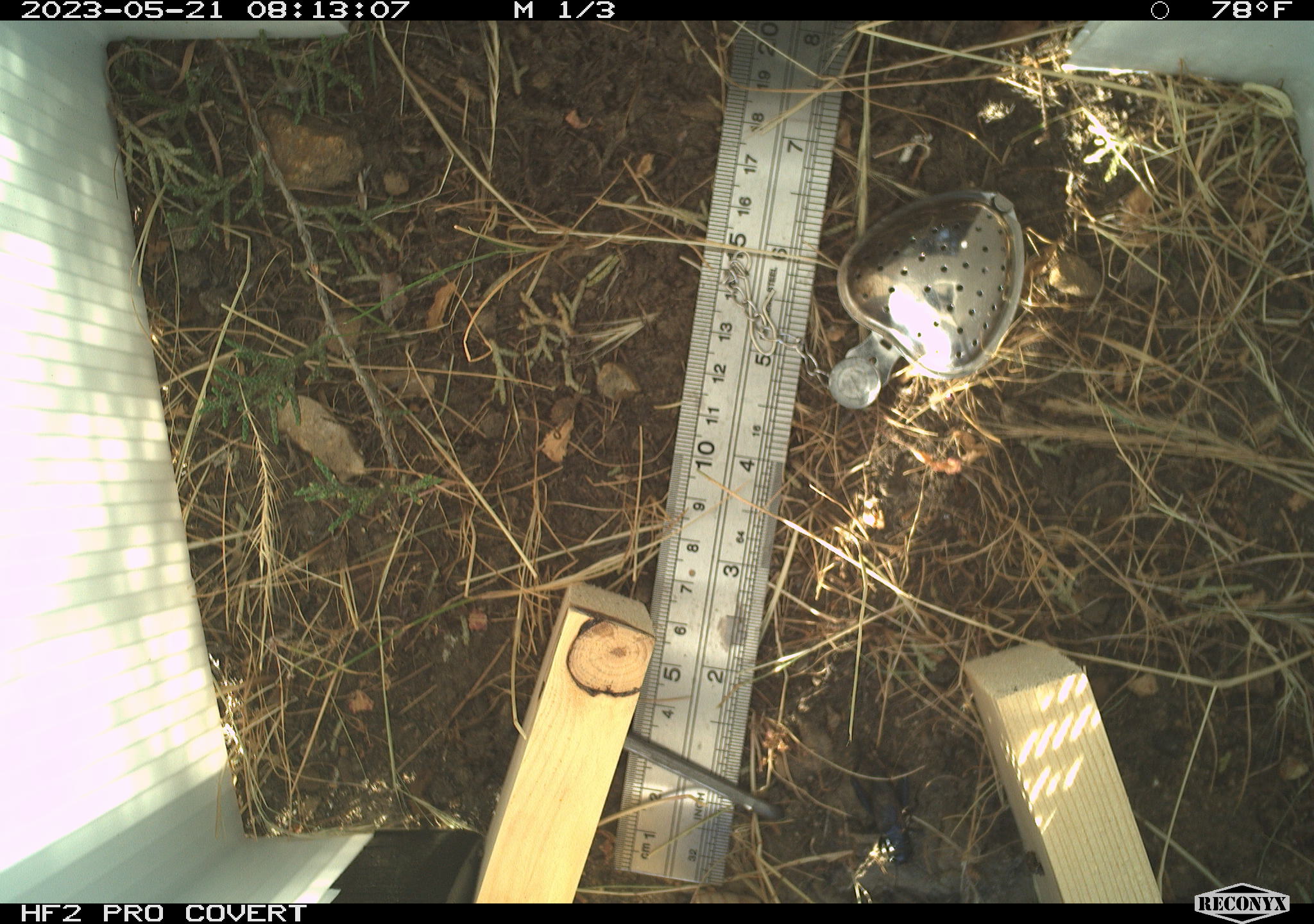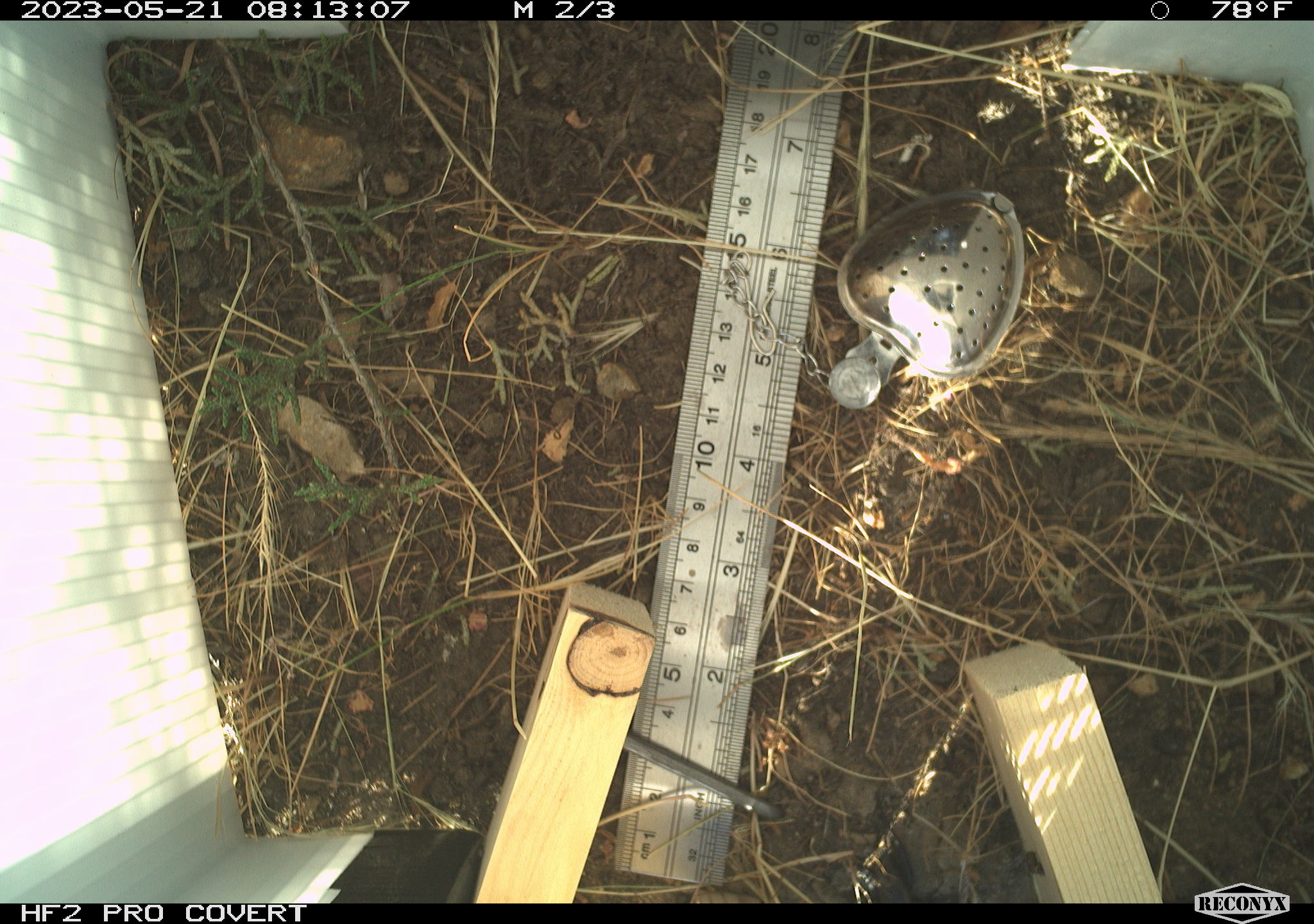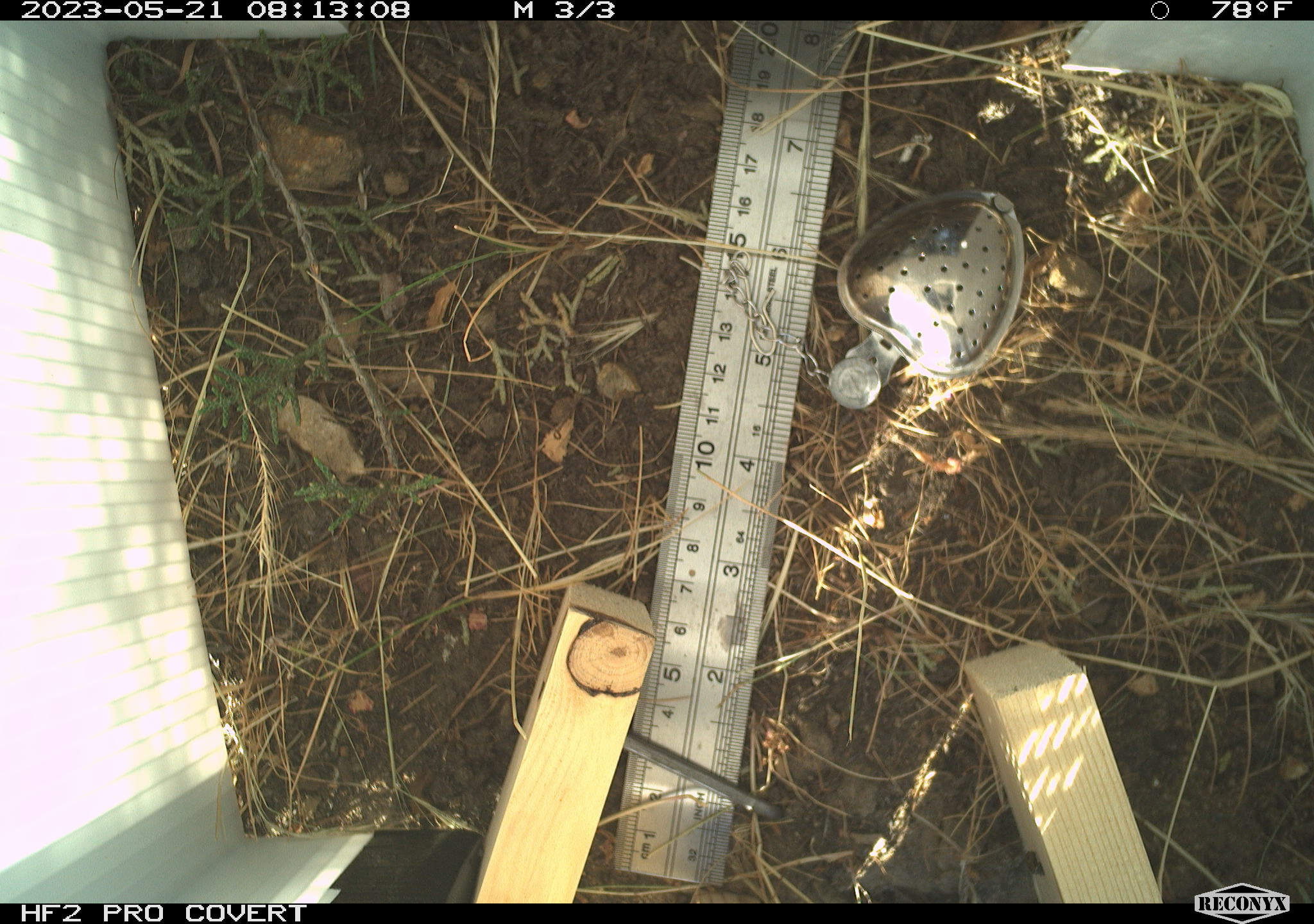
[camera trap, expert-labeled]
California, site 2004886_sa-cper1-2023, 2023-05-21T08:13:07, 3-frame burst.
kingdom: Animalia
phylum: Arthropoda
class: Insecta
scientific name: Insecta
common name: insect